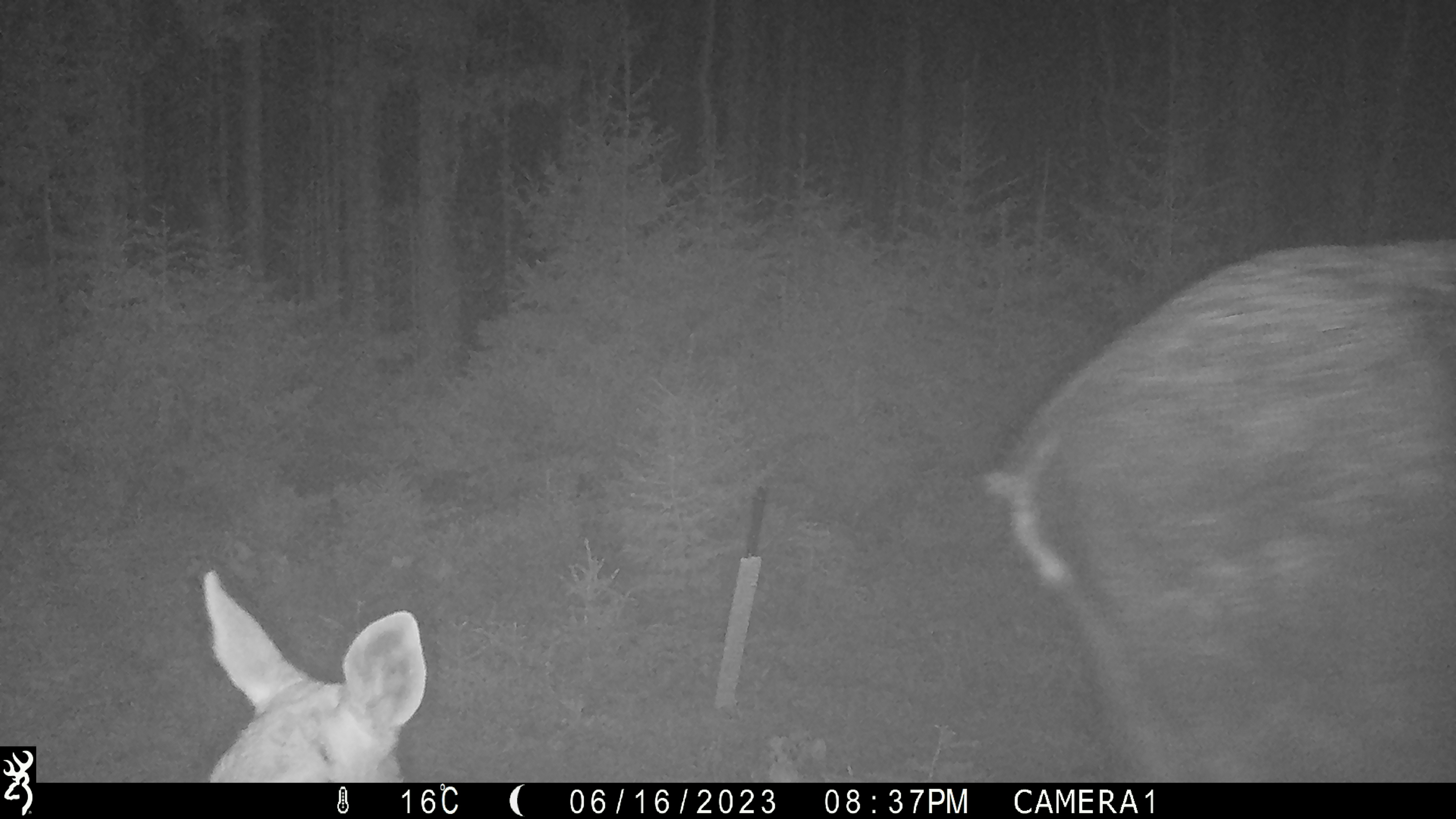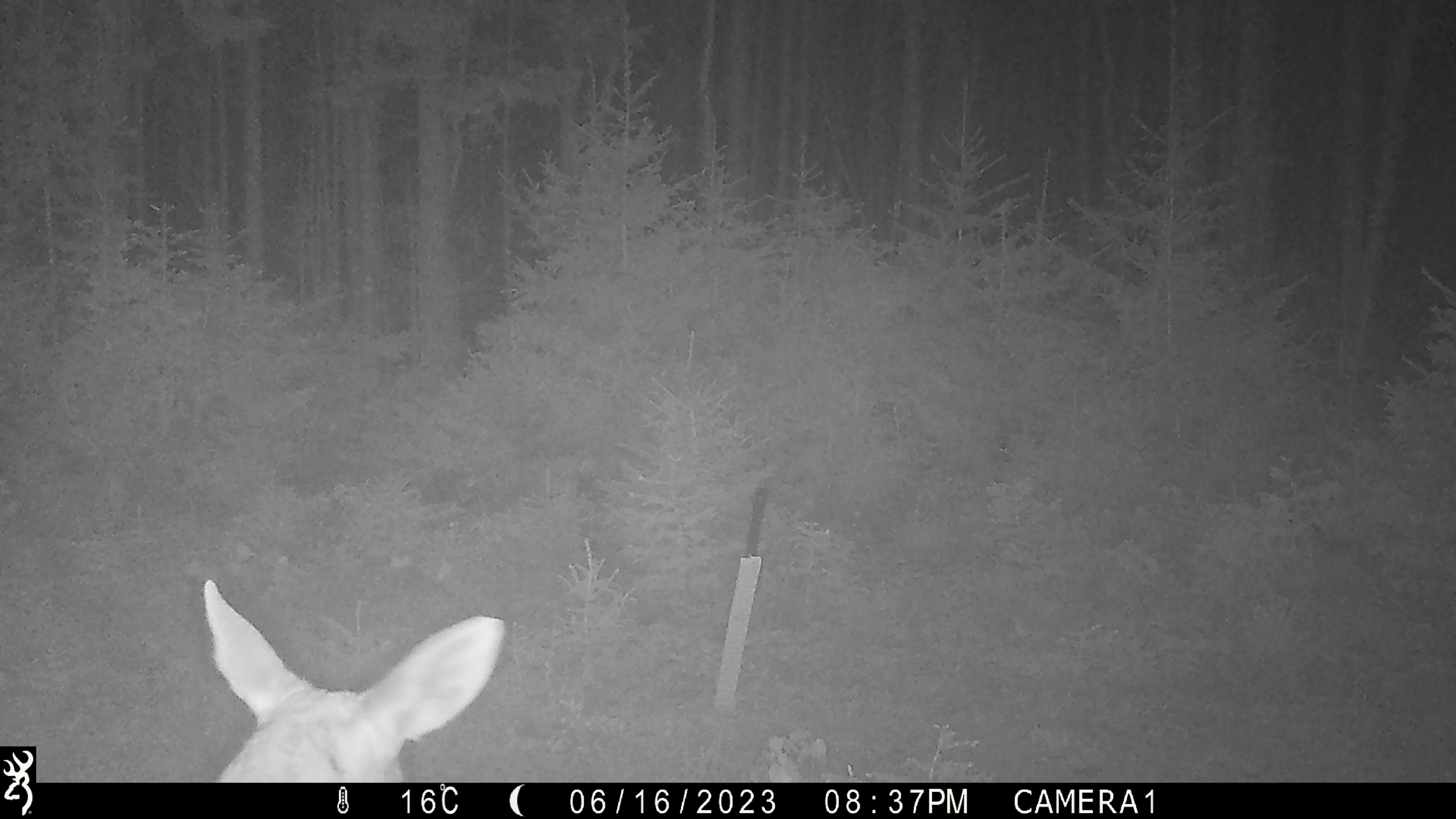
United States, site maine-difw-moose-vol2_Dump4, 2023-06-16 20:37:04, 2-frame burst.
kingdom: Animalia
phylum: Chordata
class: Mammalia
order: Artiodactyla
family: Cervidae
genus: Alces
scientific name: Alces alces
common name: moose